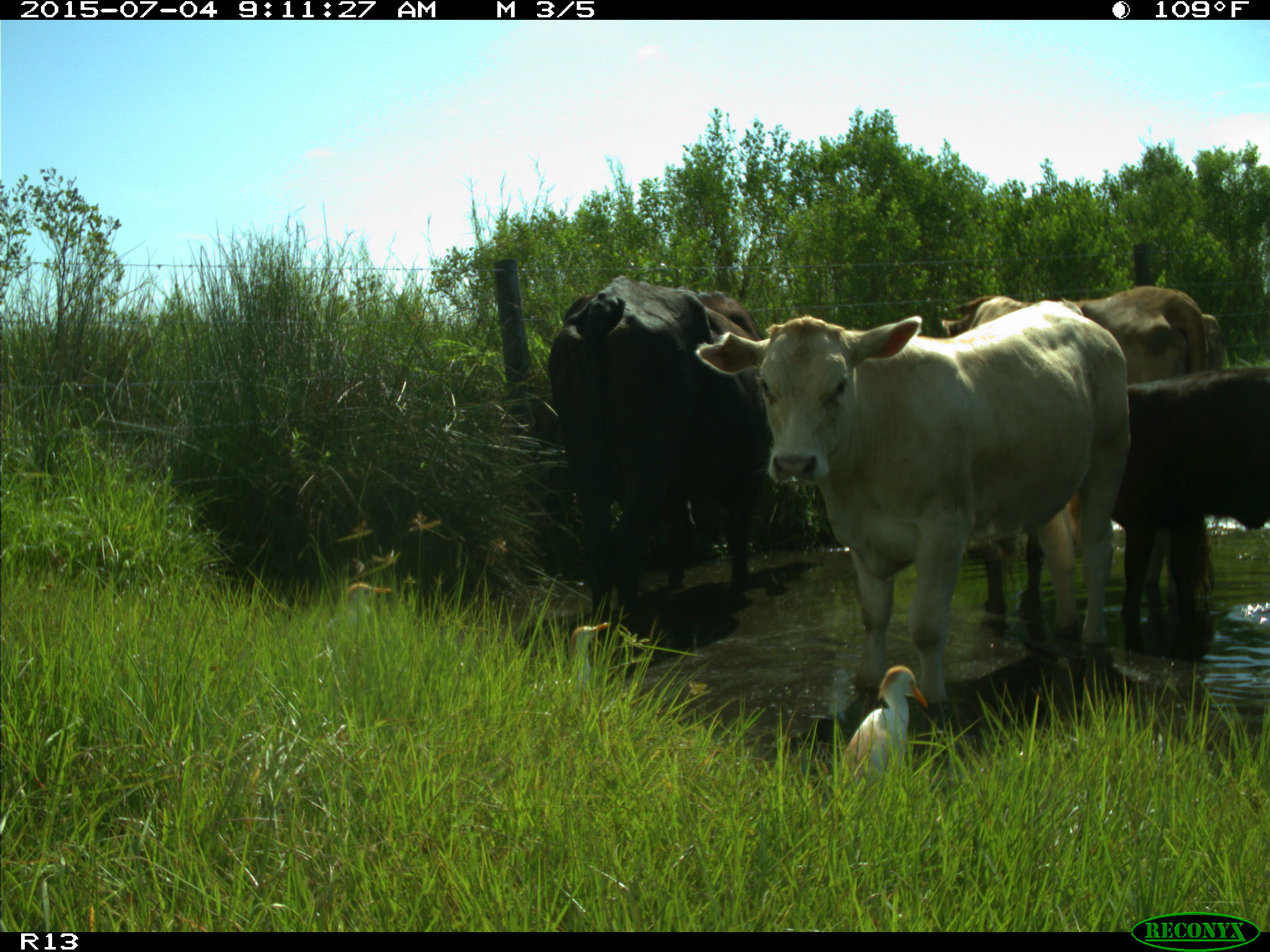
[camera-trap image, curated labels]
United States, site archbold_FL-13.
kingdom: Animalia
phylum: Chordata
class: Mammalia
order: Artiodactyla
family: Bovidae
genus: Bos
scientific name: Bos taurus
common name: domestic cow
Bos taurus (domestic cow).